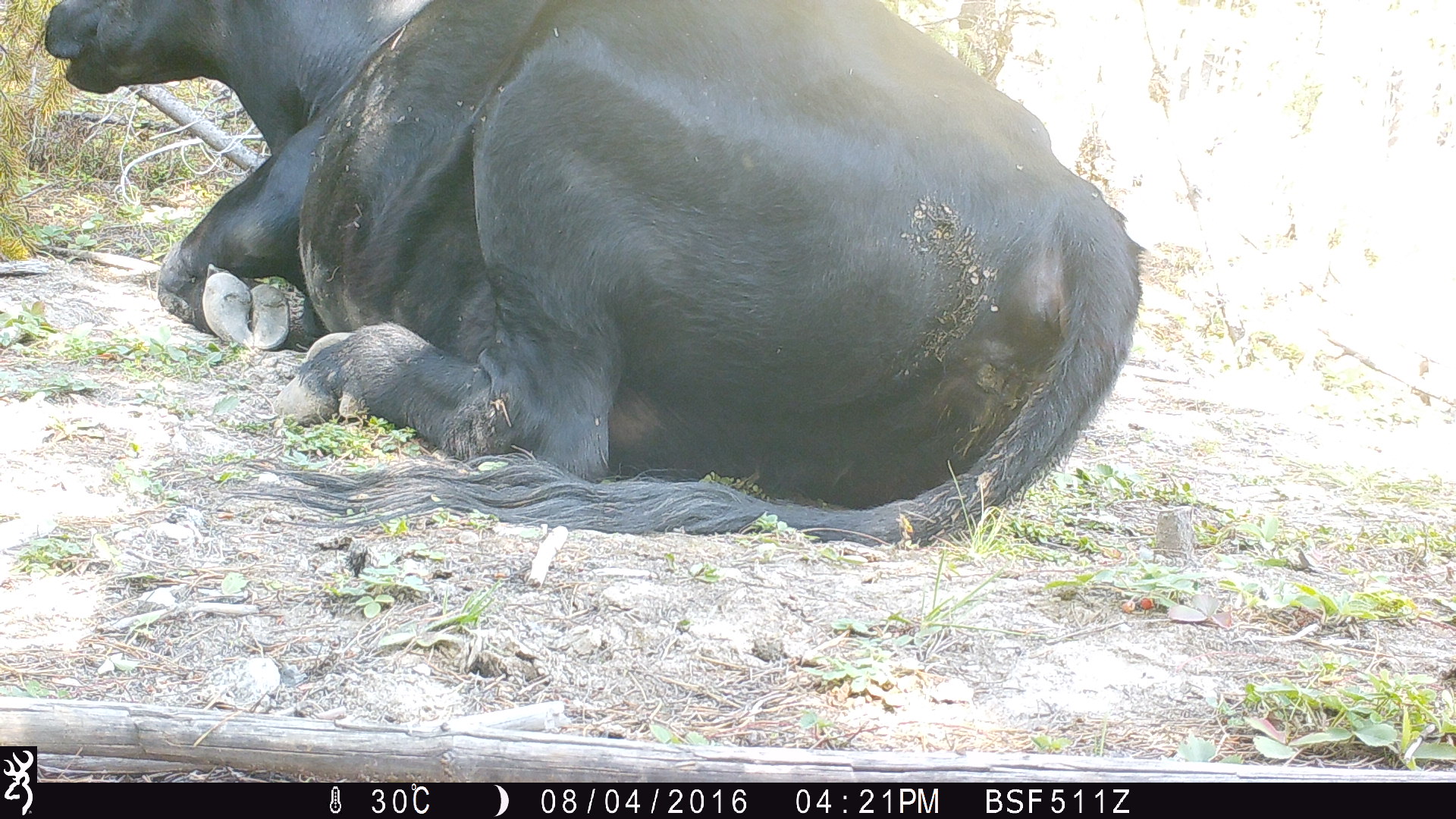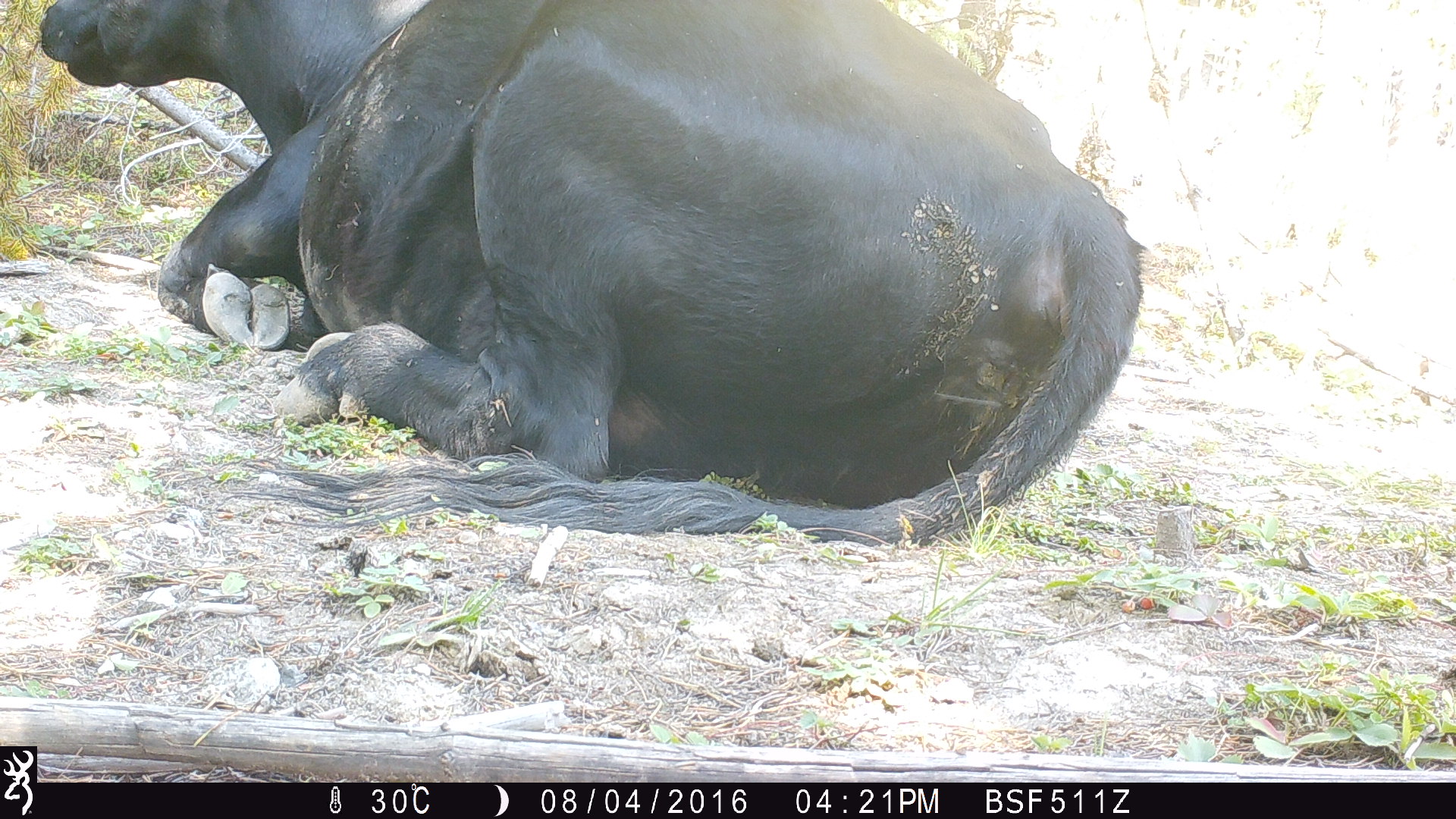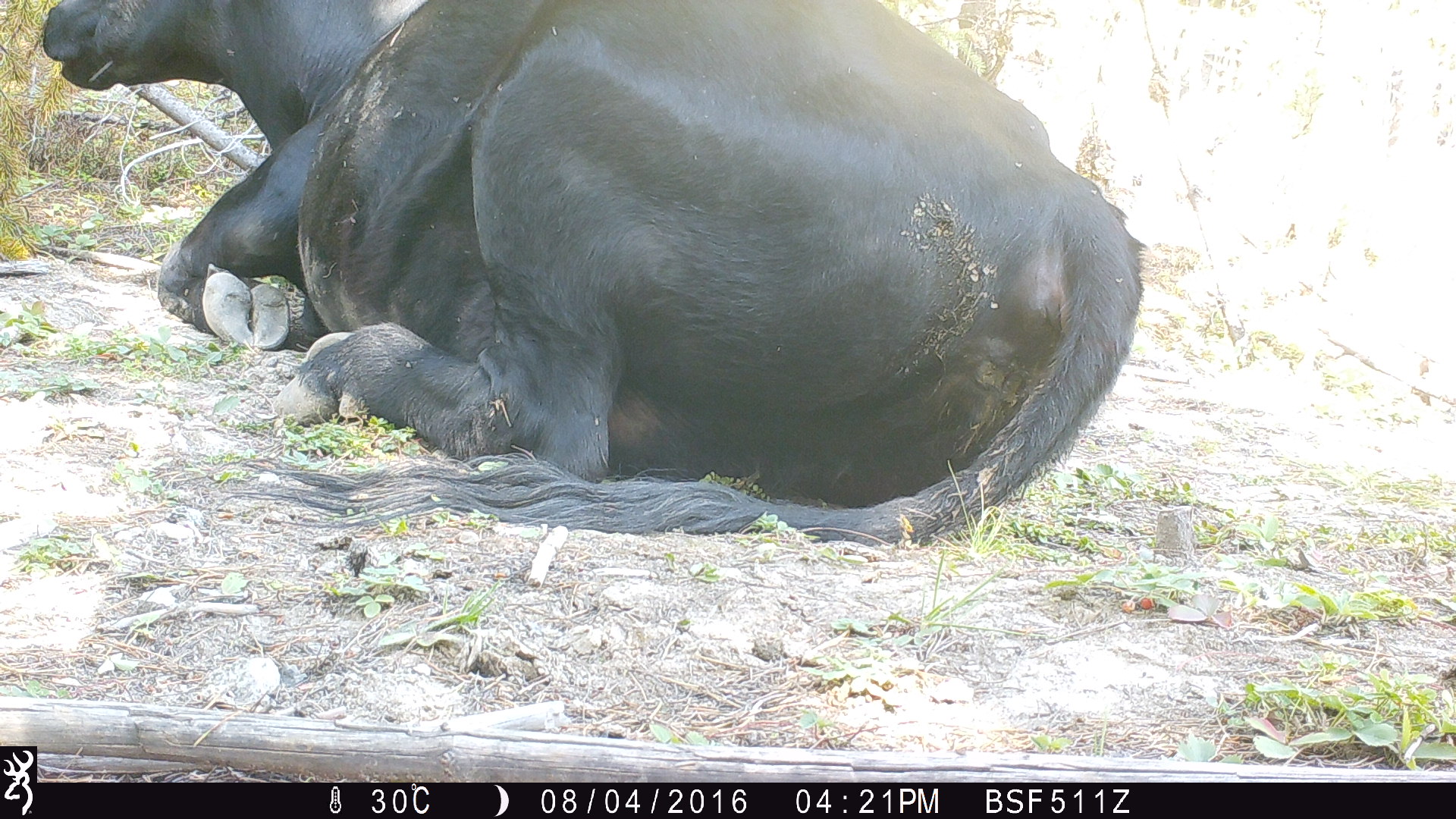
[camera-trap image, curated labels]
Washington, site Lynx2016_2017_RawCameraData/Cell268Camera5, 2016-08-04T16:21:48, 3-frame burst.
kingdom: Animalia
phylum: Chordata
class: Mammalia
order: Artiodactyla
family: Bovidae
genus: Bos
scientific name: Bos taurus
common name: domestic cattle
Domestic cattle (Bos taurus). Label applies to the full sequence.